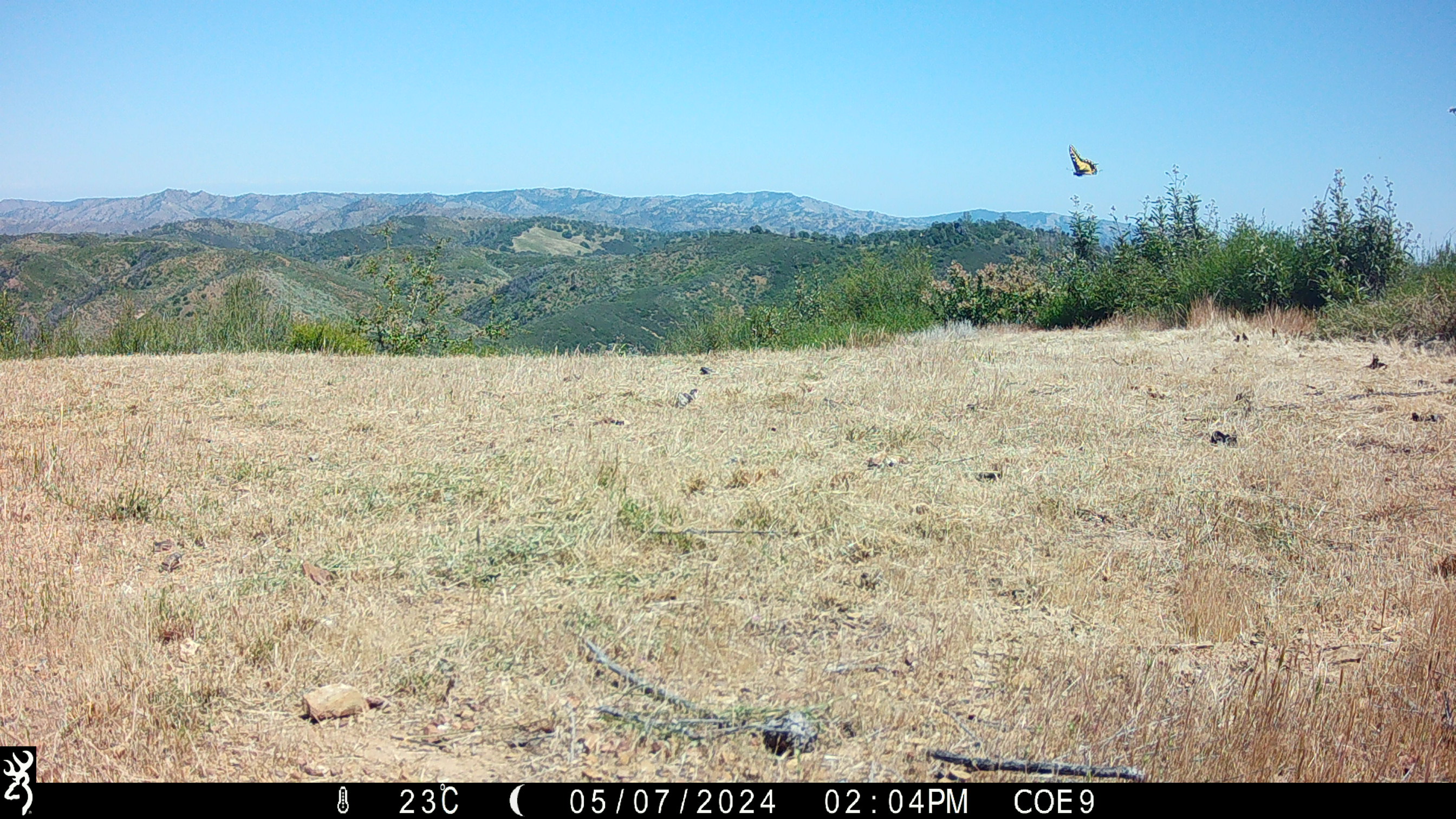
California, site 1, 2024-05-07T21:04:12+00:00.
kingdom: Animalia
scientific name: Animalia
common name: invertebrate